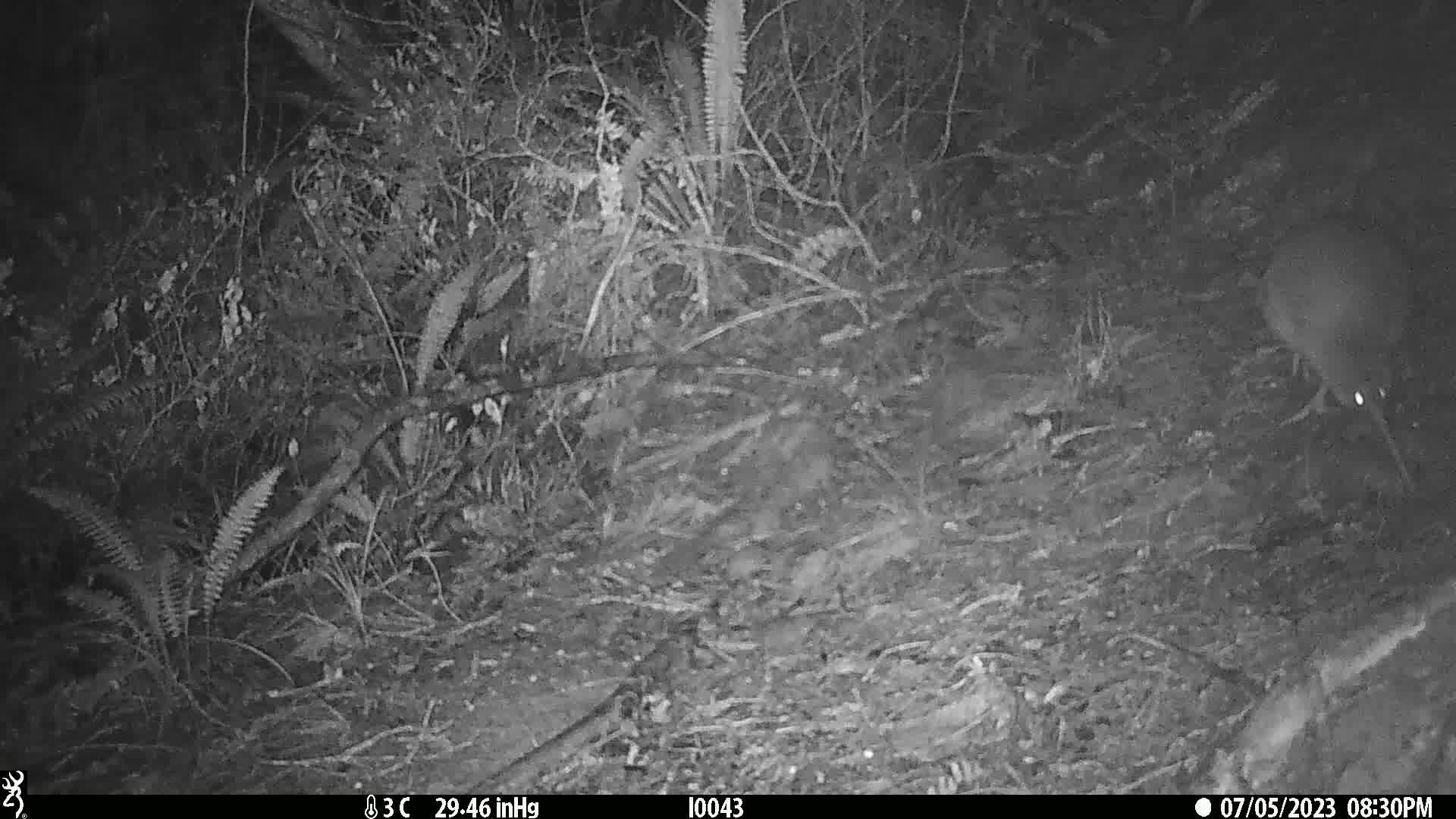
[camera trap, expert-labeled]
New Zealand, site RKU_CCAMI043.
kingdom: Animalia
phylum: Chordata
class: Aves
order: Apterygiformes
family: Apterygidae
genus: Apteryx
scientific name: Apteryx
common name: kiwi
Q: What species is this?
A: Kiwi (Apteryx).